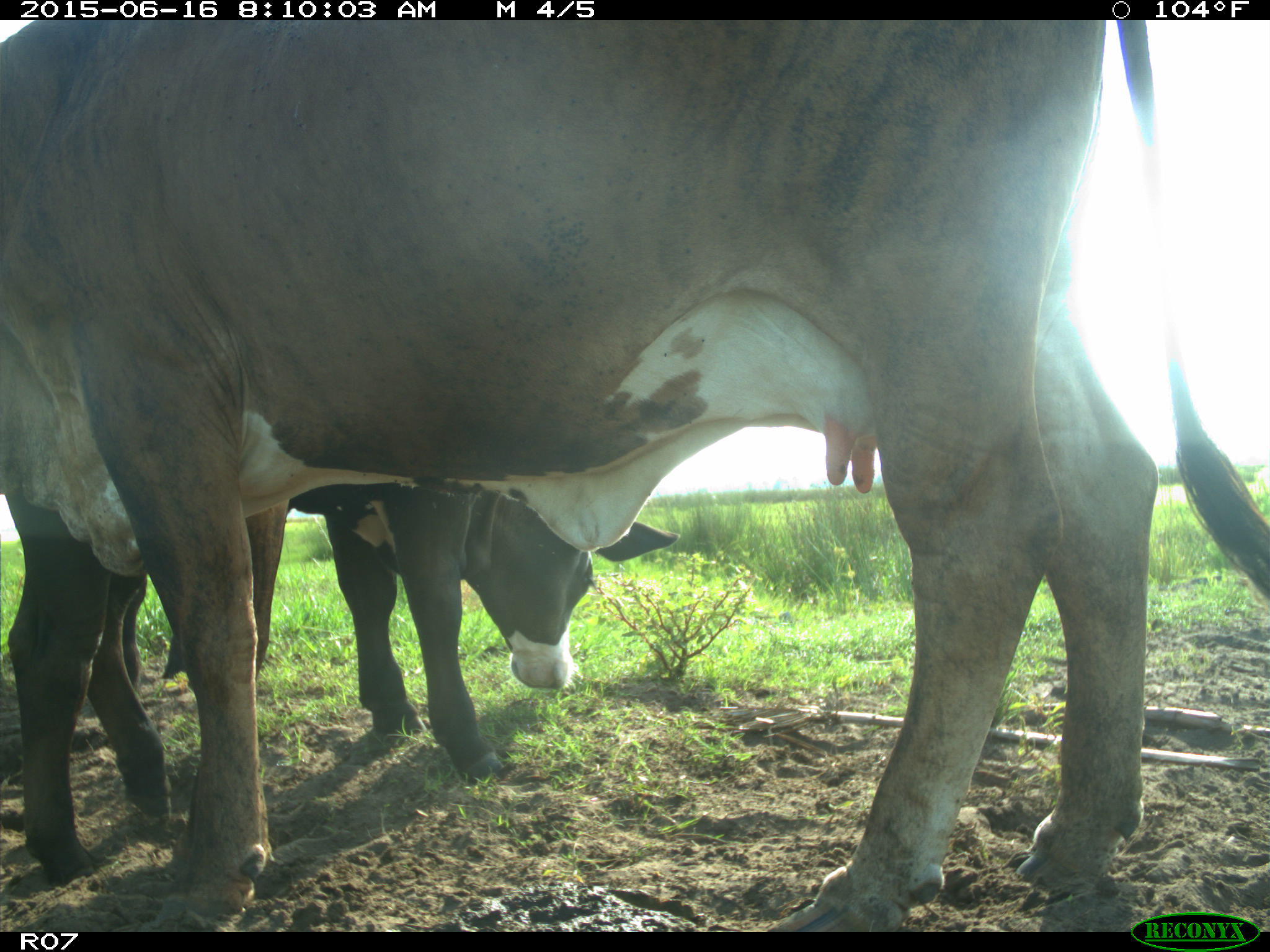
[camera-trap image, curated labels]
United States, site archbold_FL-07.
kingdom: Animalia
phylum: Chordata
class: Mammalia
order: Artiodactyla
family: Bovidae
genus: Bos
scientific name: Bos taurus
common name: domestic cow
Bos taurus (domestic cow).